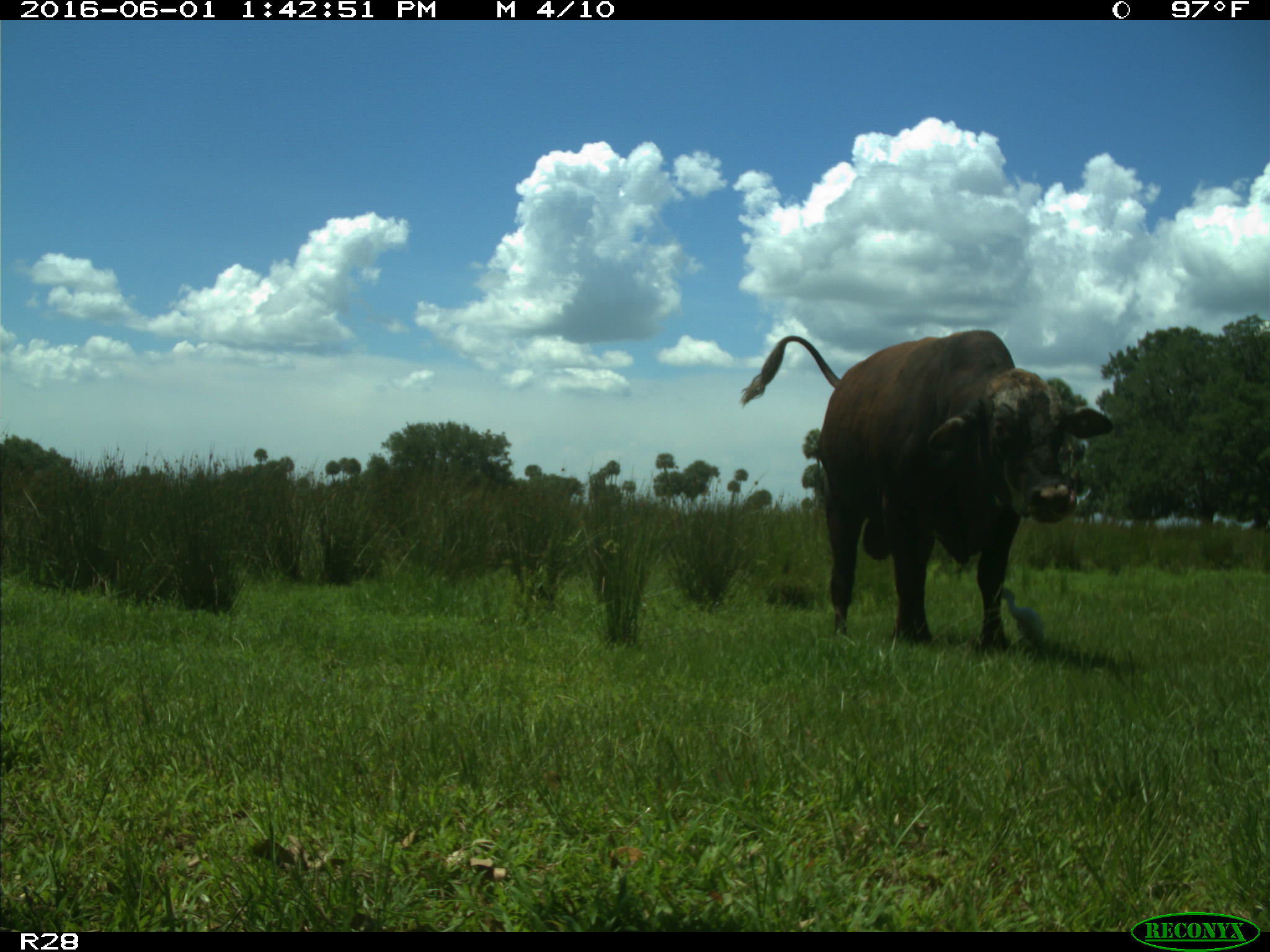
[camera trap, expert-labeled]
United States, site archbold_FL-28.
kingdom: Animalia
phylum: Chordata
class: Mammalia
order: Artiodactyla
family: Bovidae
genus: Bos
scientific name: Bos taurus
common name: domestic cow